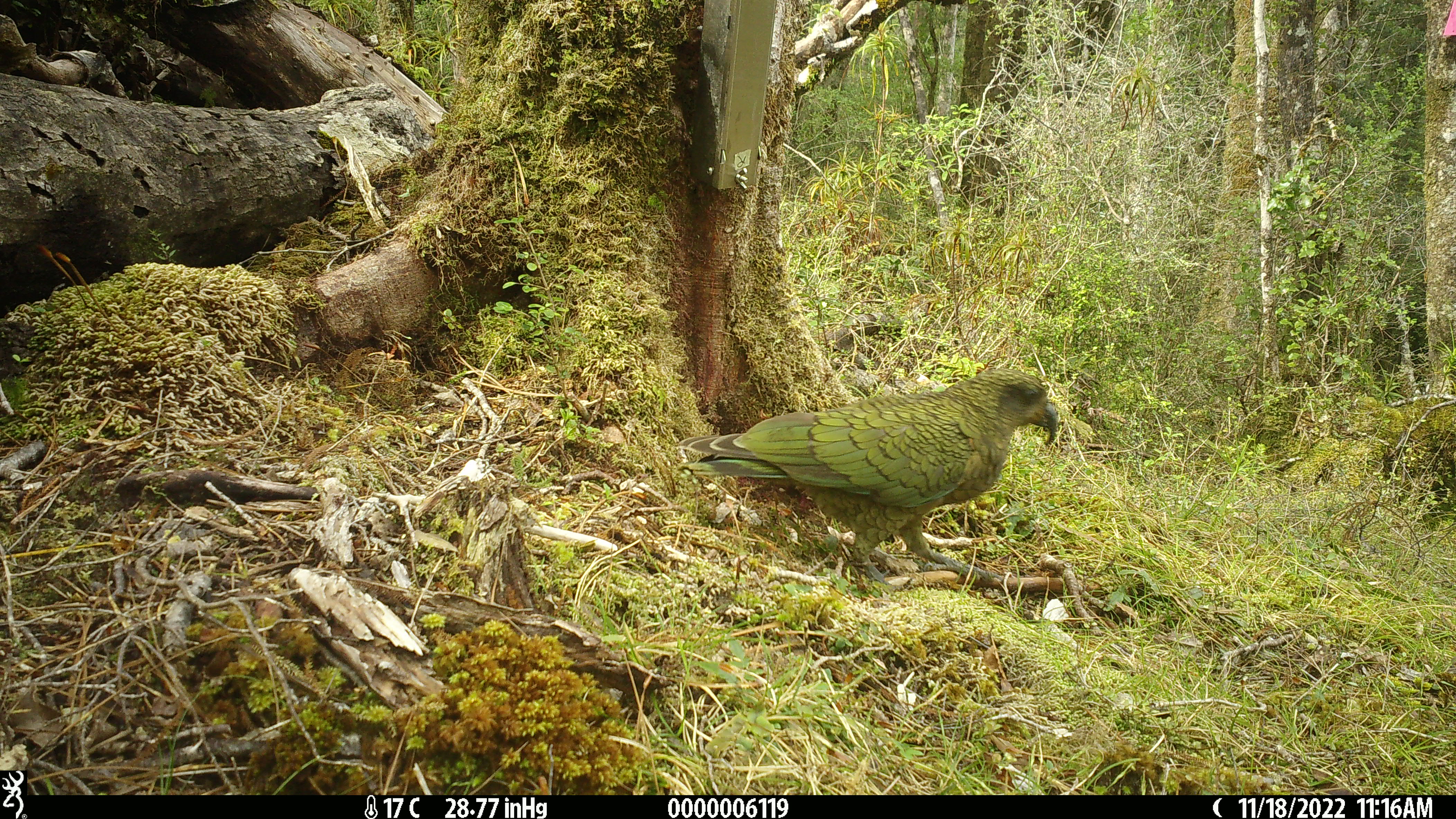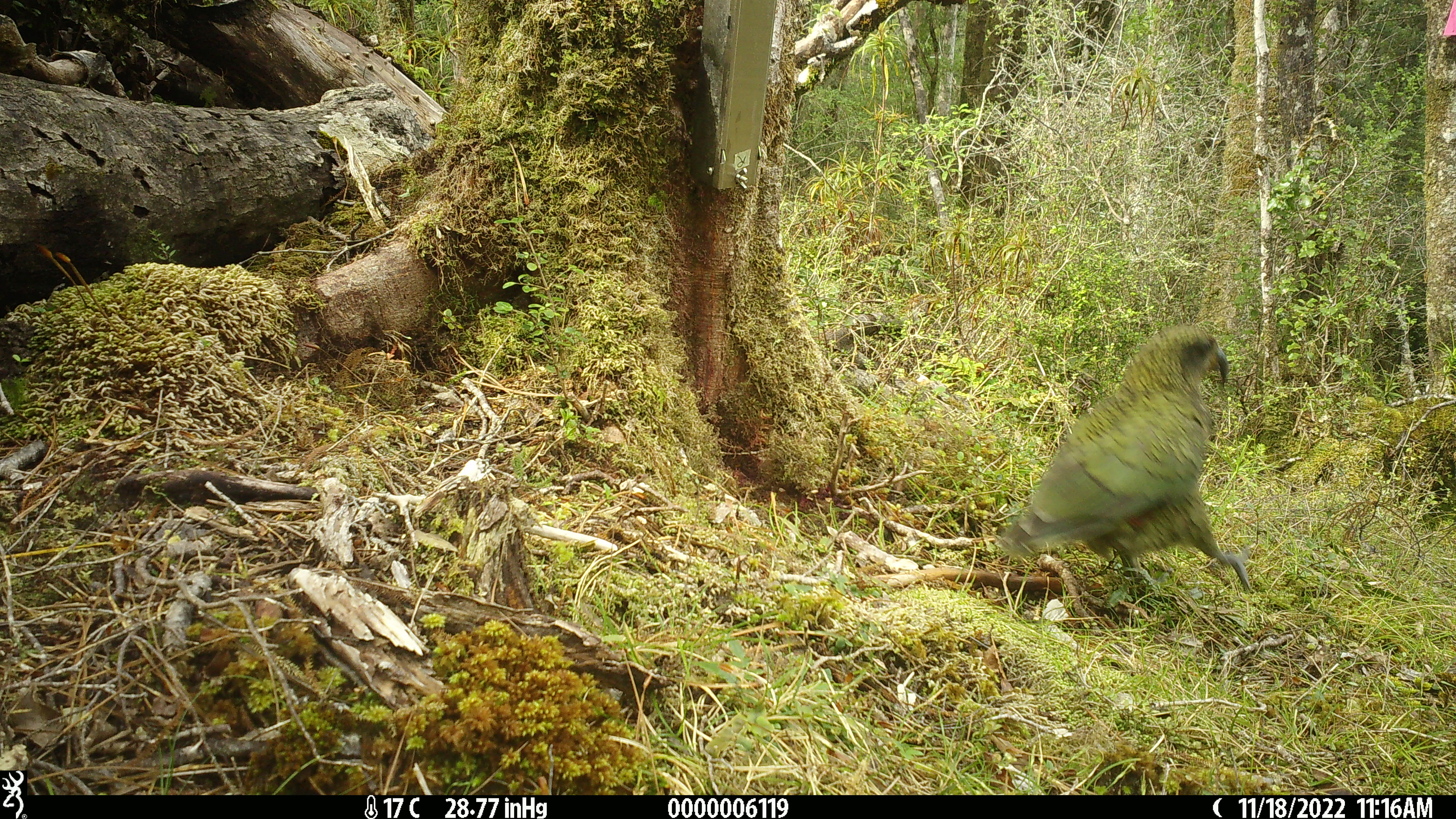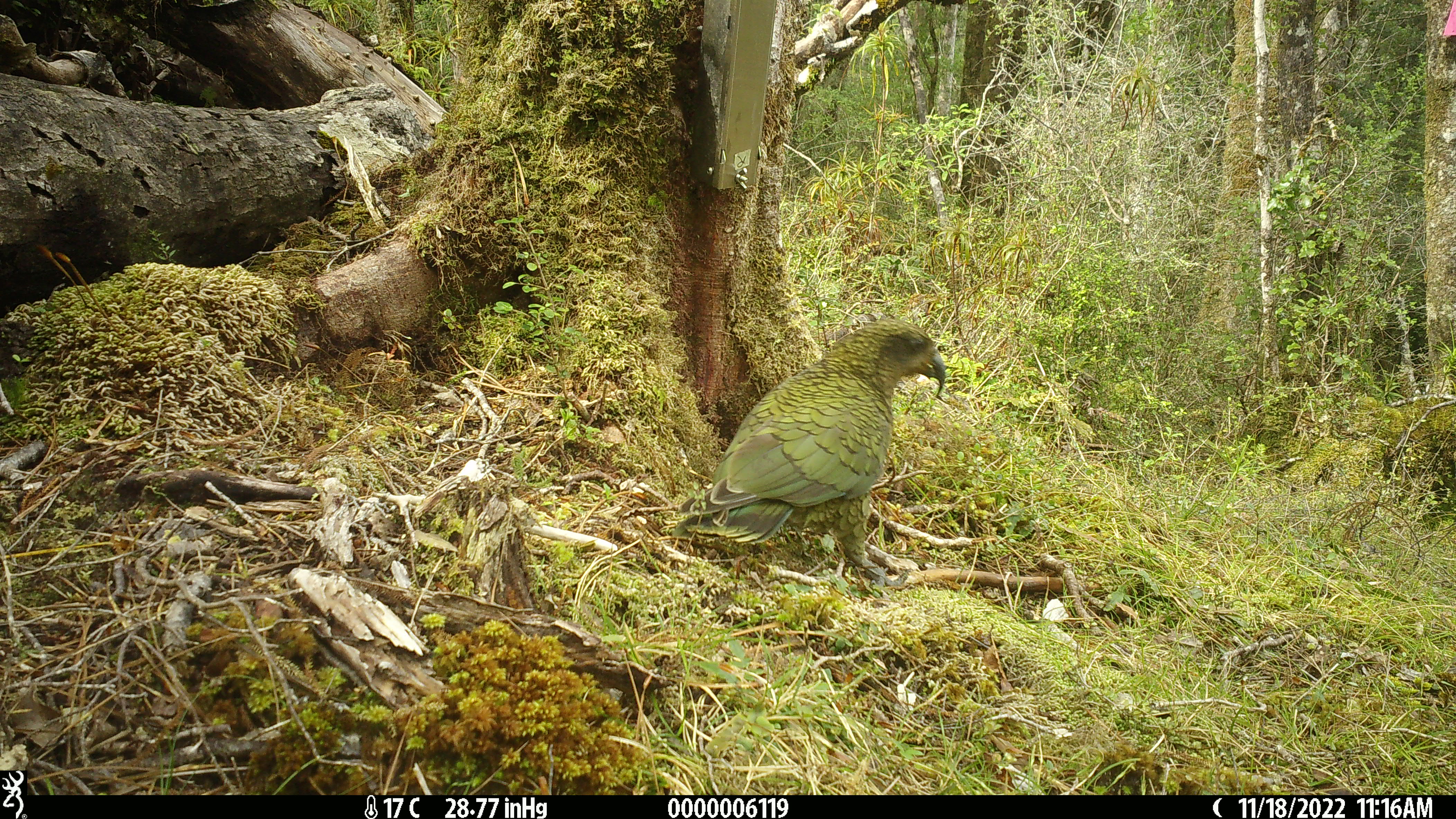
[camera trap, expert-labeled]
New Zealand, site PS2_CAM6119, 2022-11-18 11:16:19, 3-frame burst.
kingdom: Animalia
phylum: Chordata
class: Aves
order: Psittaciformes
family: Strigopidae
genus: Nestor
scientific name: Nestor notabilis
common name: kea